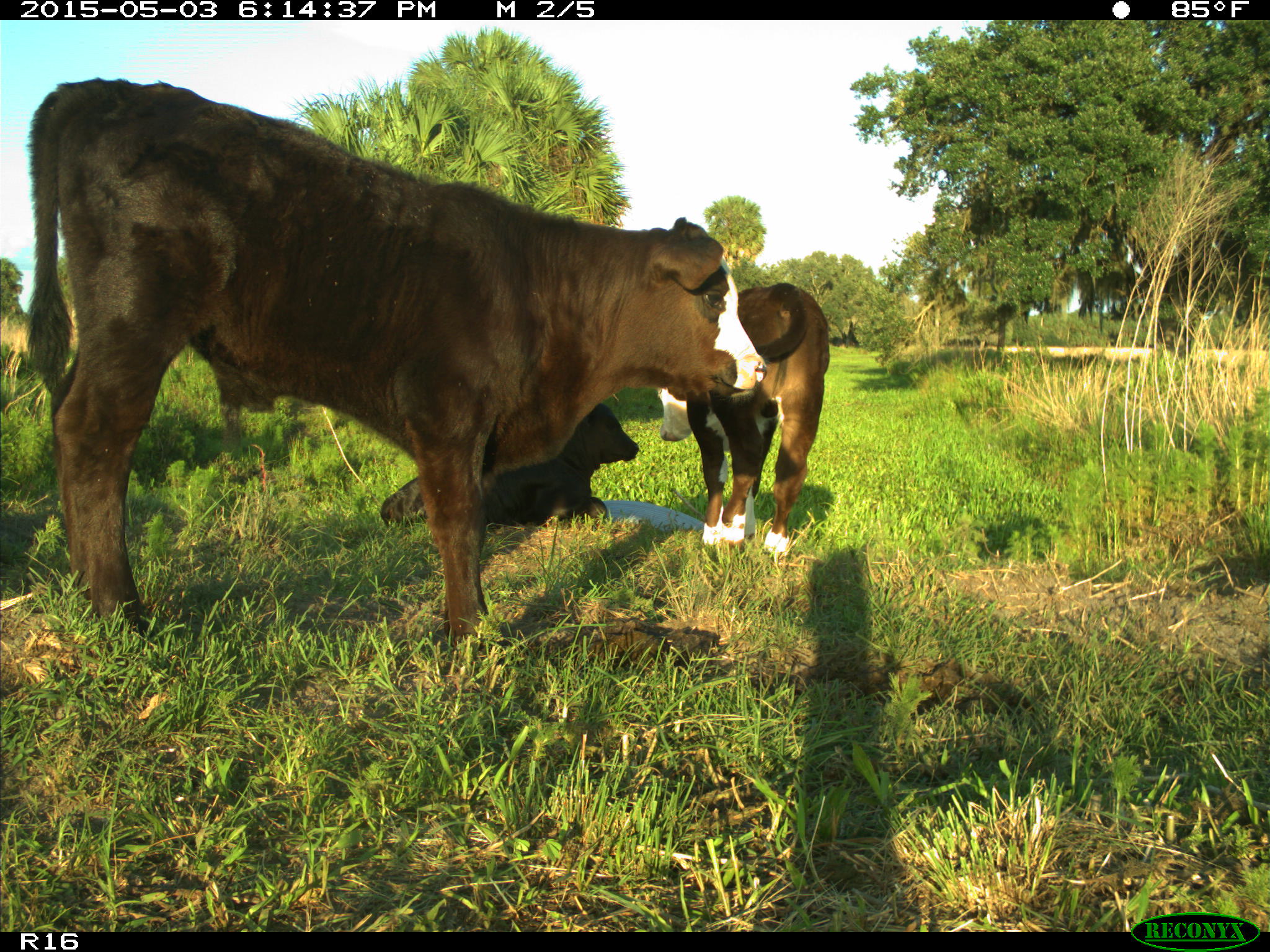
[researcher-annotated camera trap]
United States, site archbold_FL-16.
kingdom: Animalia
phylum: Chordata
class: Mammalia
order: Artiodactyla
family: Bovidae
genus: Bos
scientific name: Bos taurus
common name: domestic cow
Bos taurus (domestic cow).